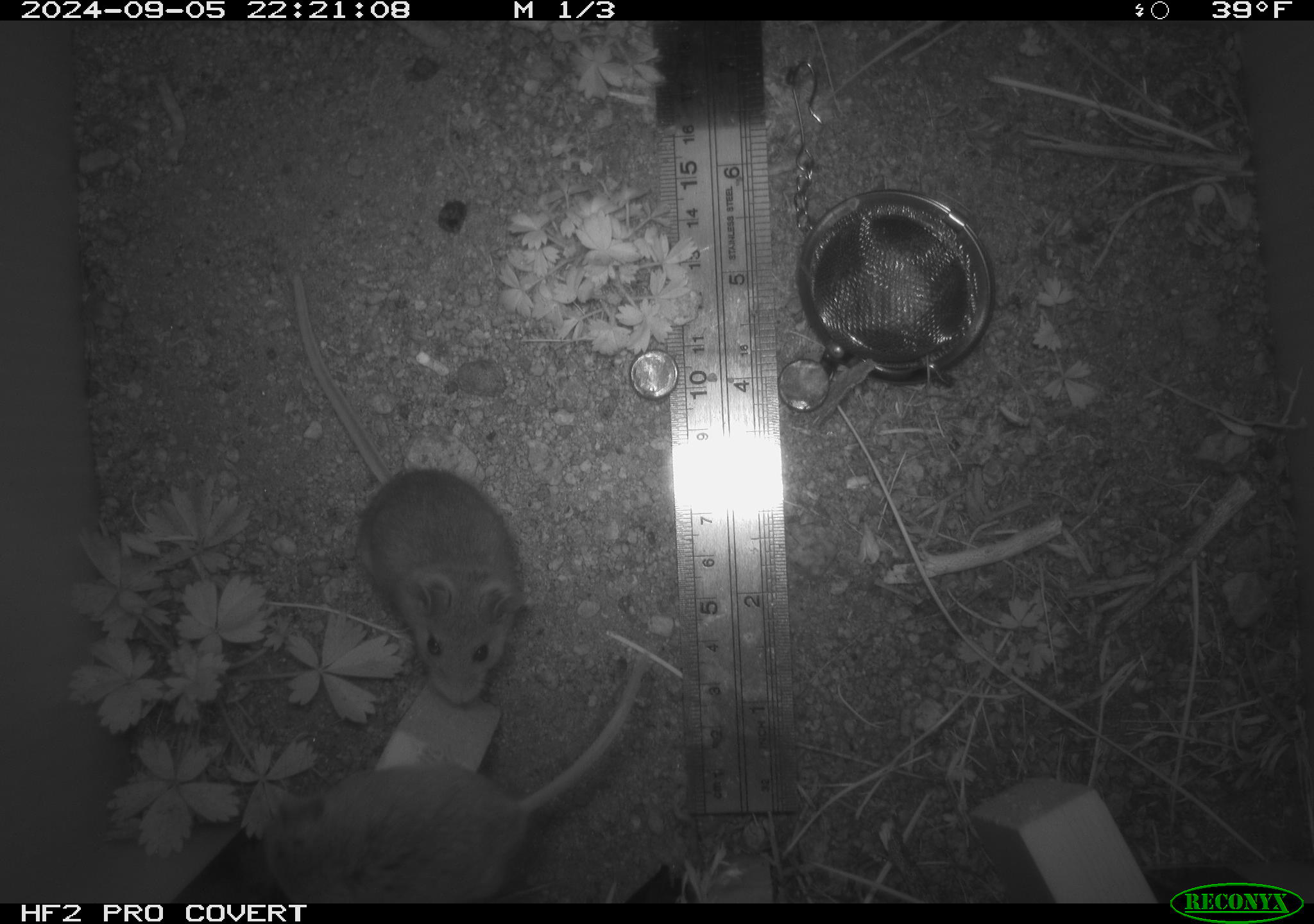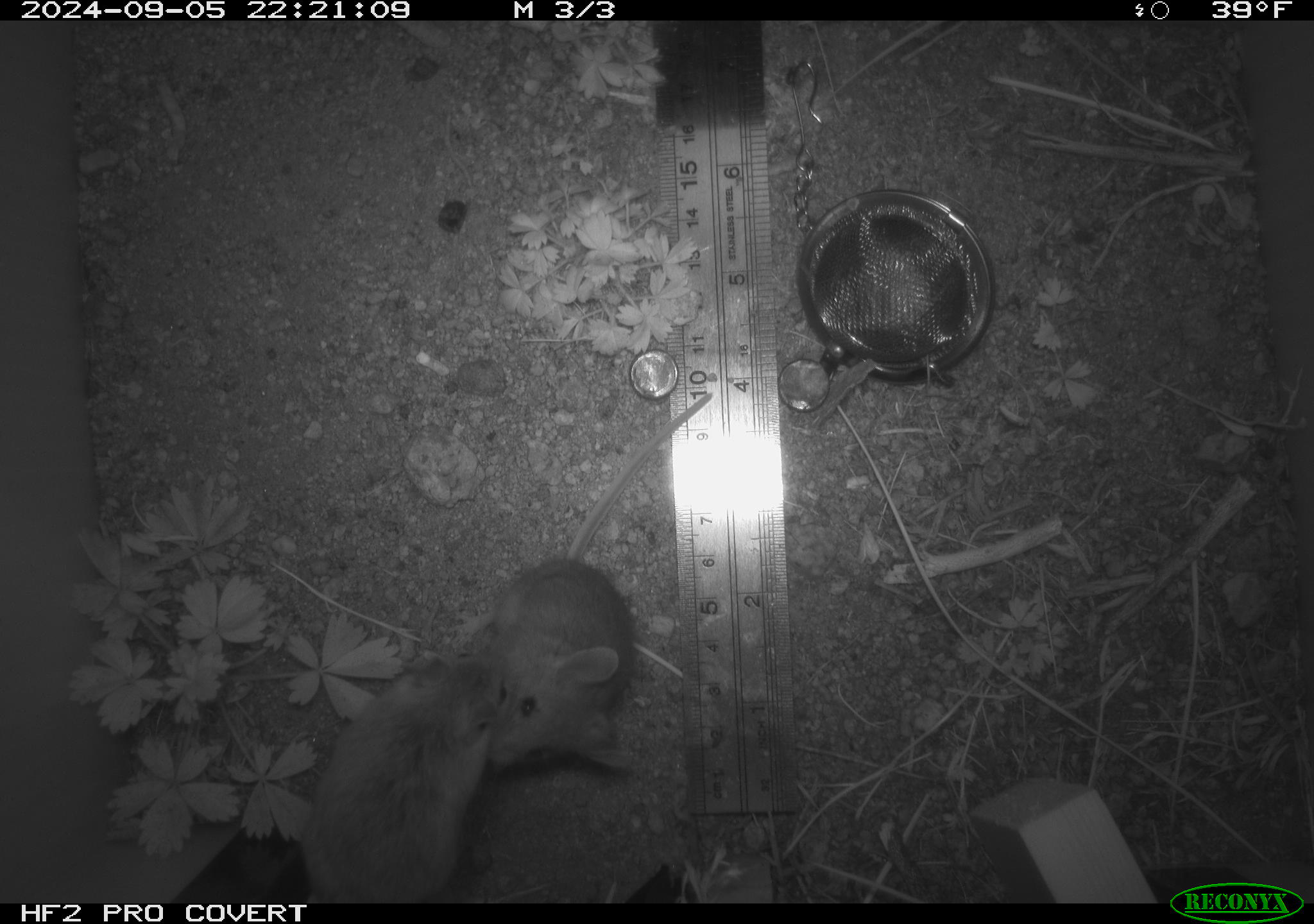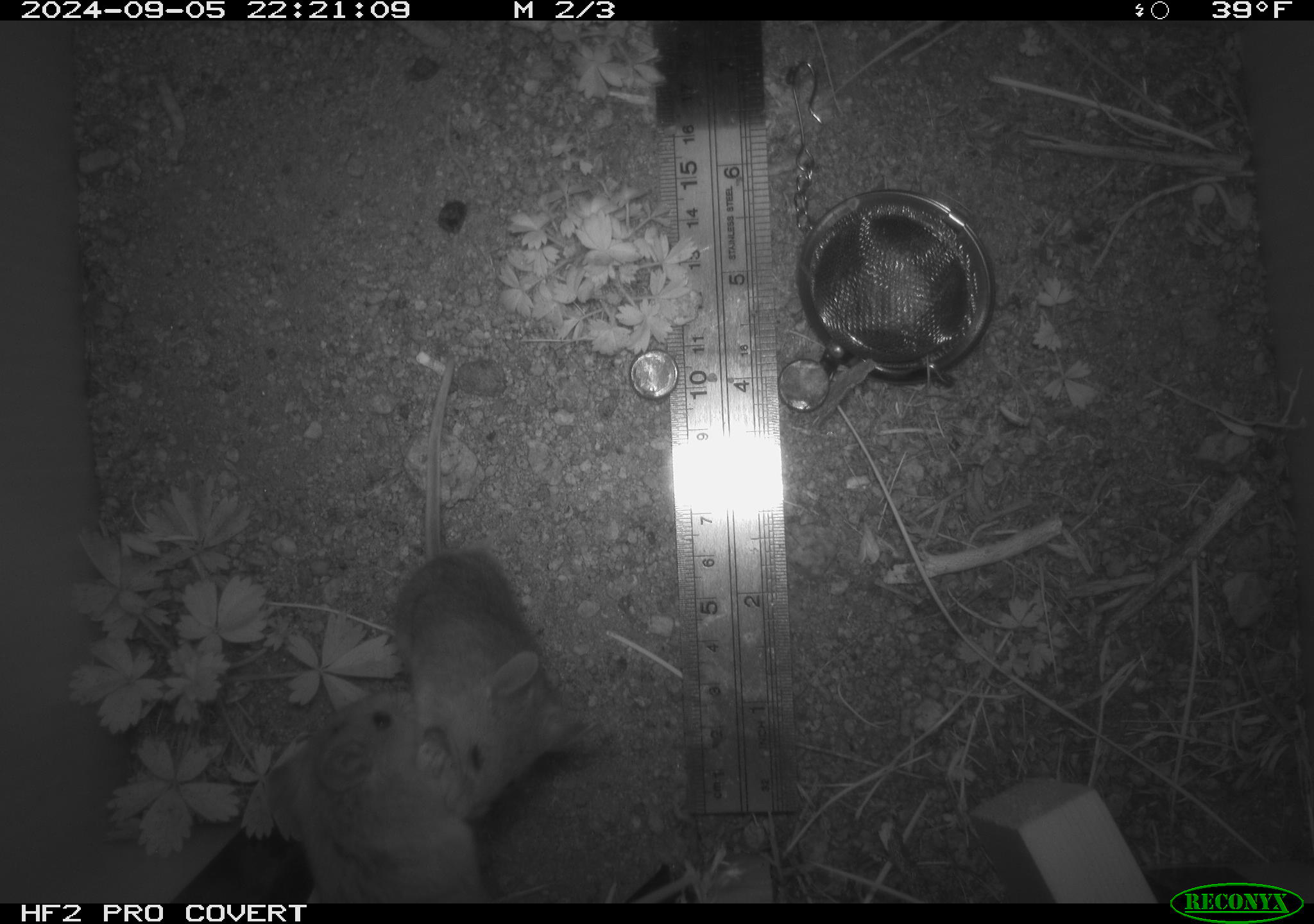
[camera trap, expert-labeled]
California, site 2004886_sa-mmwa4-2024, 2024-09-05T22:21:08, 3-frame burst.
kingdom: Animalia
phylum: Chordata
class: Mammalia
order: Rodentia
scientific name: Rodentia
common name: mouse species